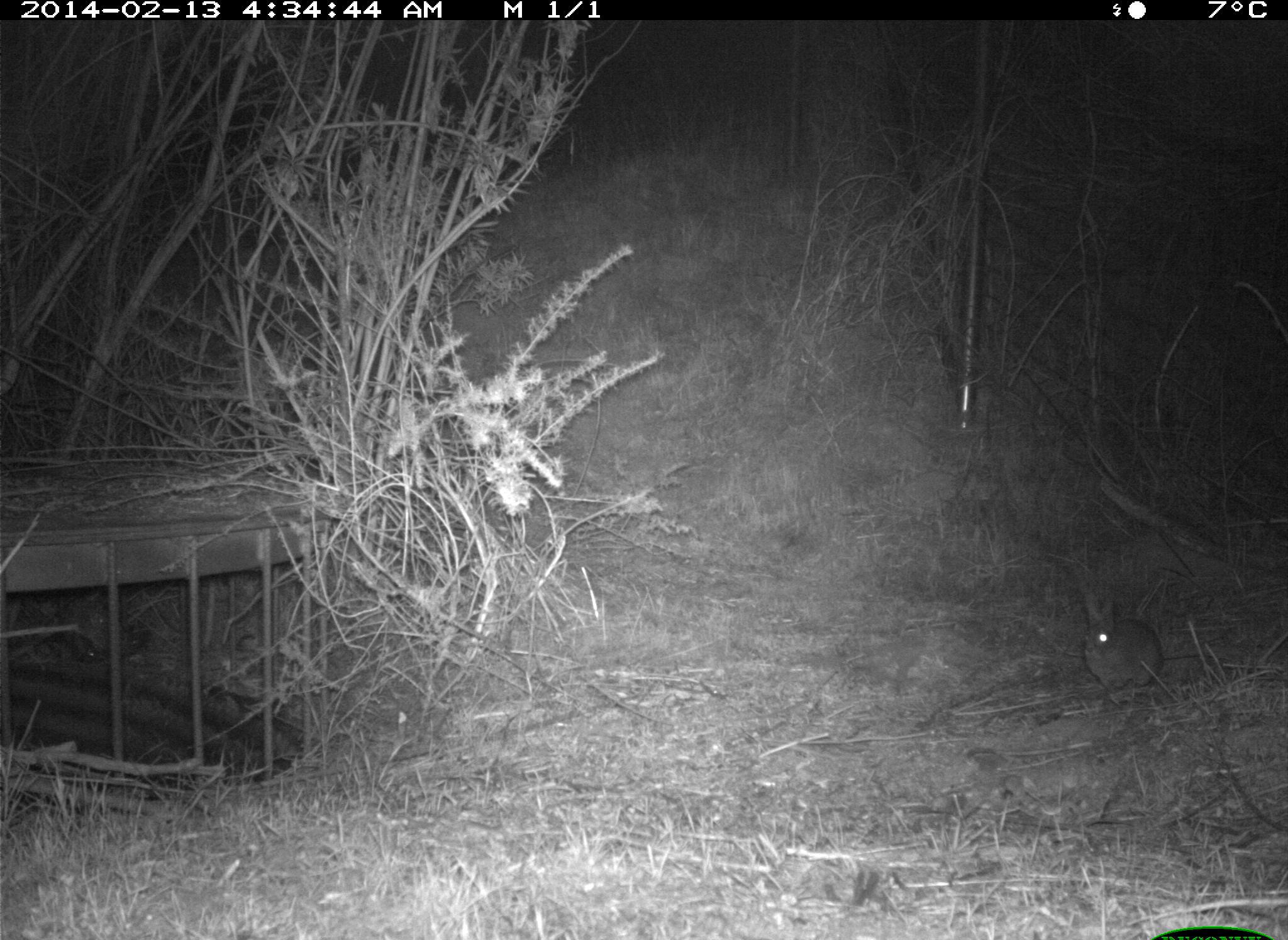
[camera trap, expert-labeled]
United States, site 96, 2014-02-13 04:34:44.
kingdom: Animalia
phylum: Chordata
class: Mammalia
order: Lagomorpha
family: Leporidae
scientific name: Leporidae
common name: rabbits and hares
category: rabbit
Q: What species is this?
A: Rabbit (rabbits and hares) (Leporidae).